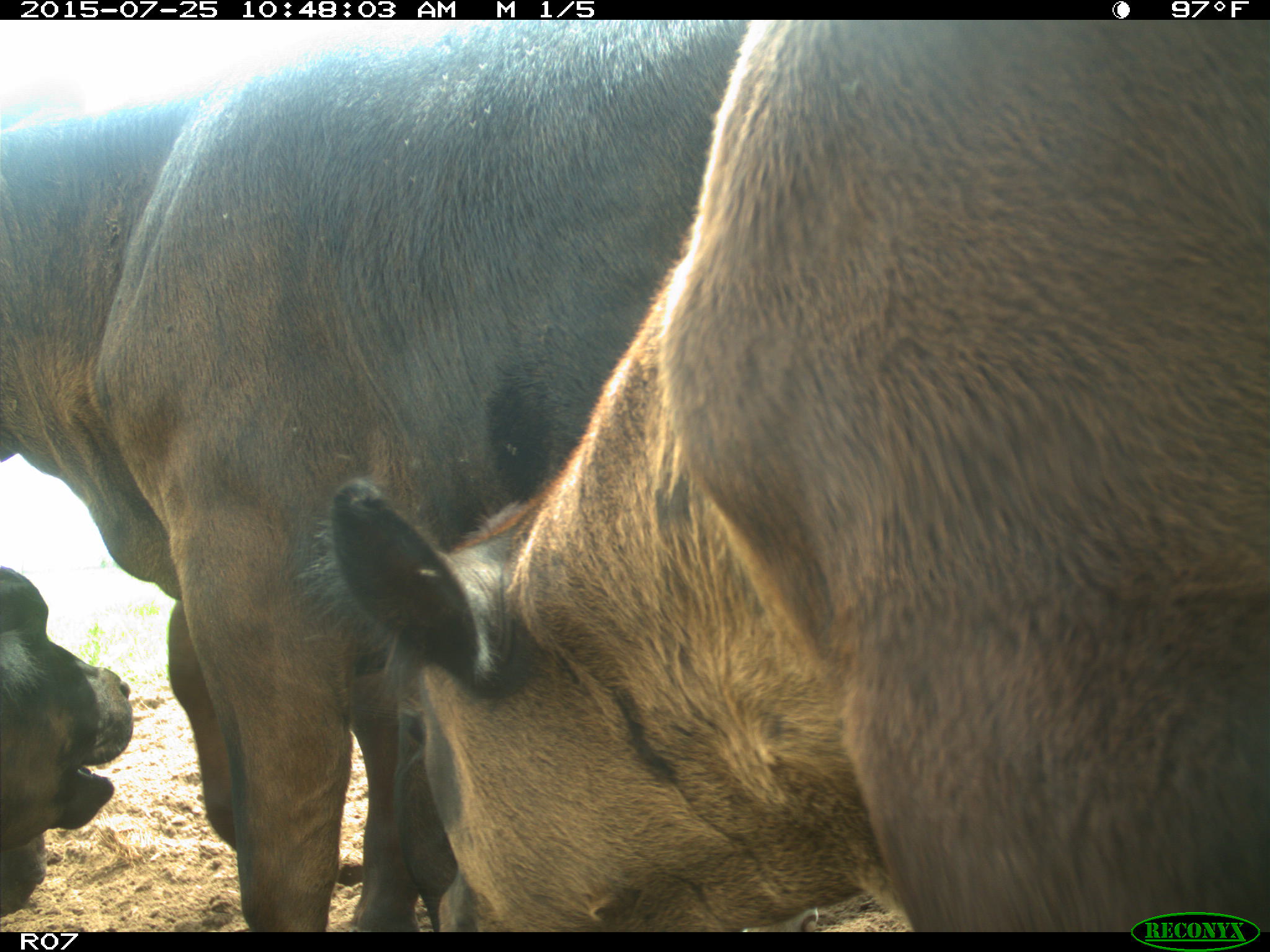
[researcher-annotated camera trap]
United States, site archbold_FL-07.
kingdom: Animalia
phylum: Chordata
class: Mammalia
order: Artiodactyla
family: Bovidae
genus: Bos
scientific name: Bos taurus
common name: domestic cow